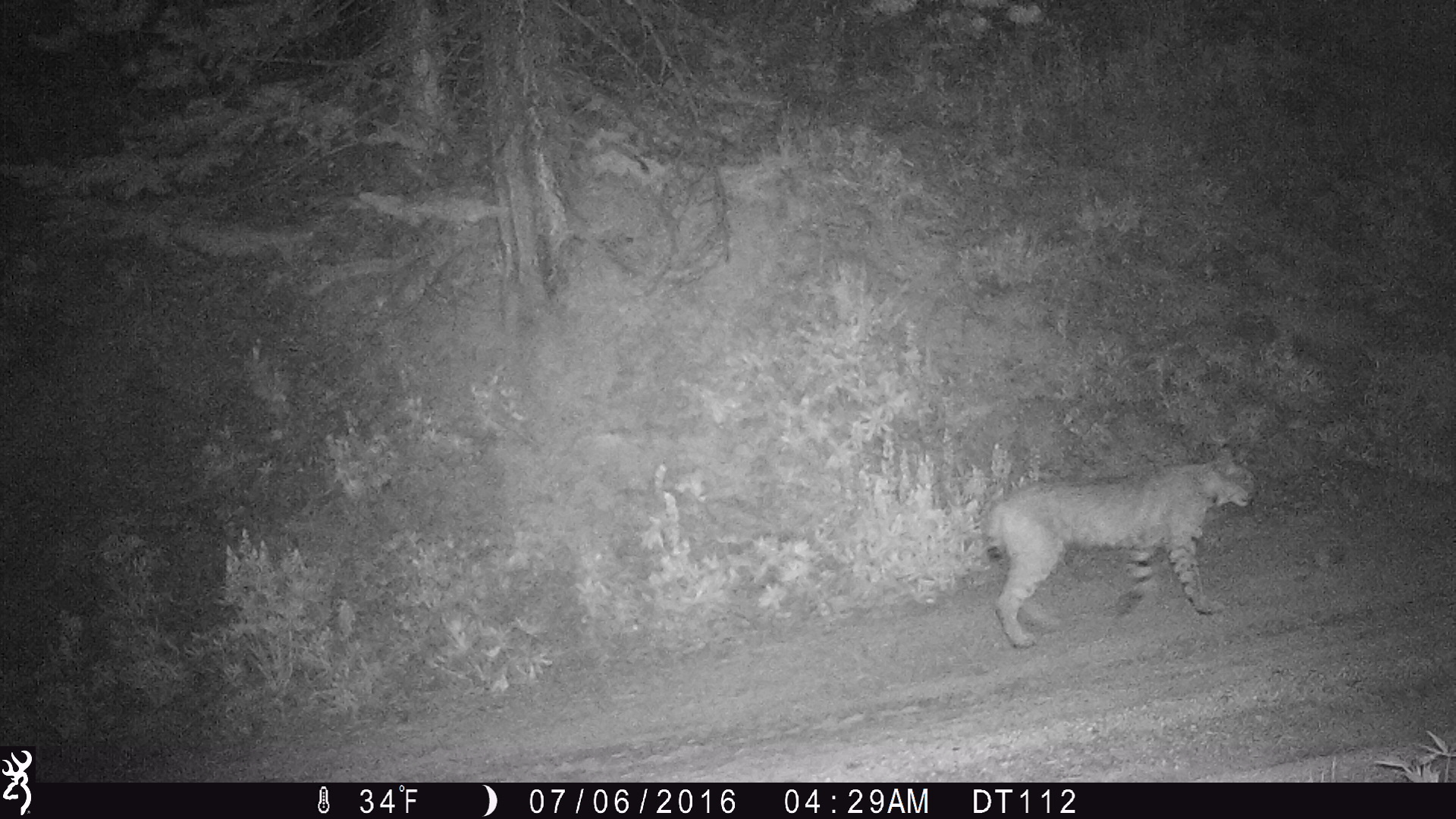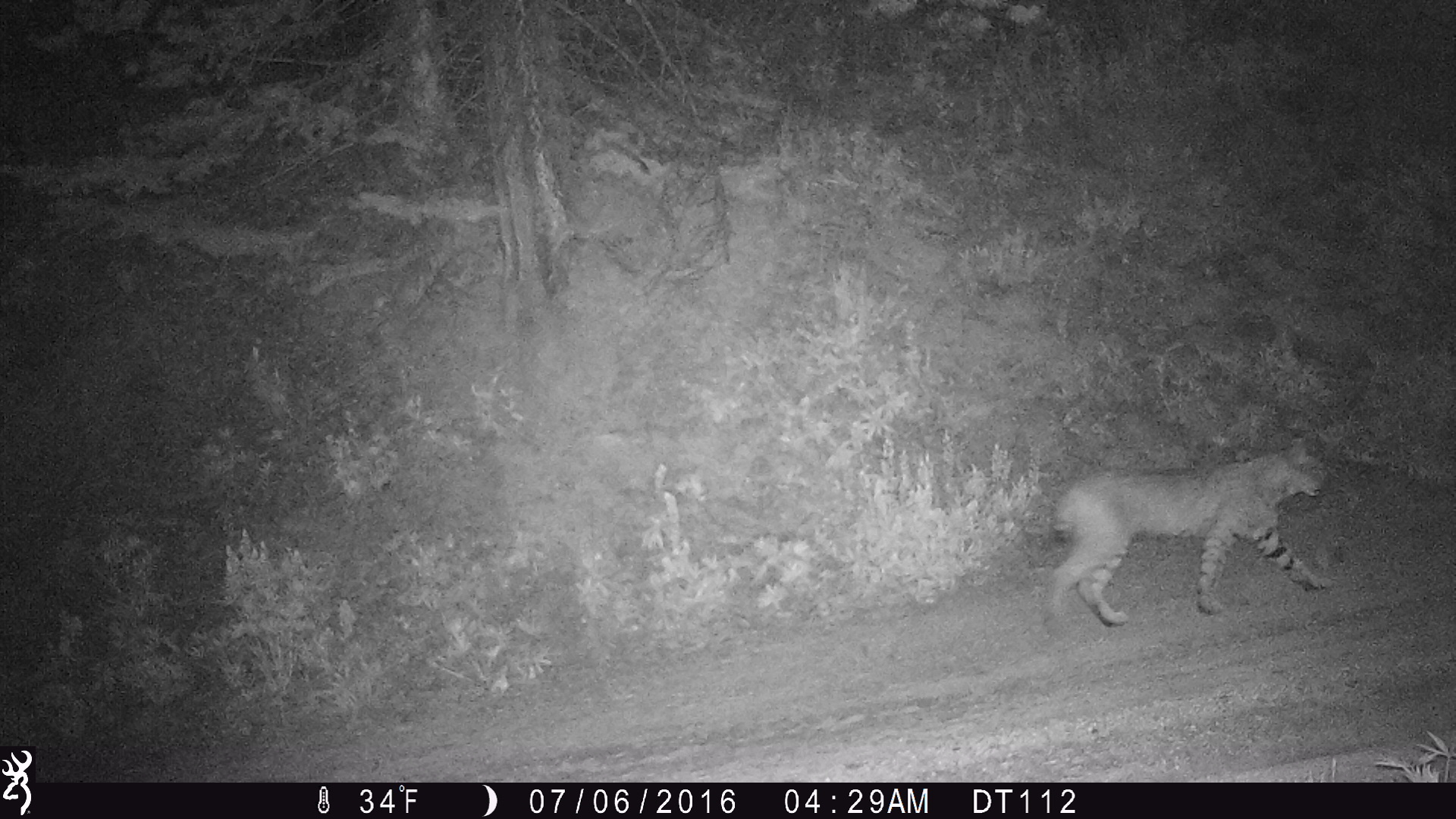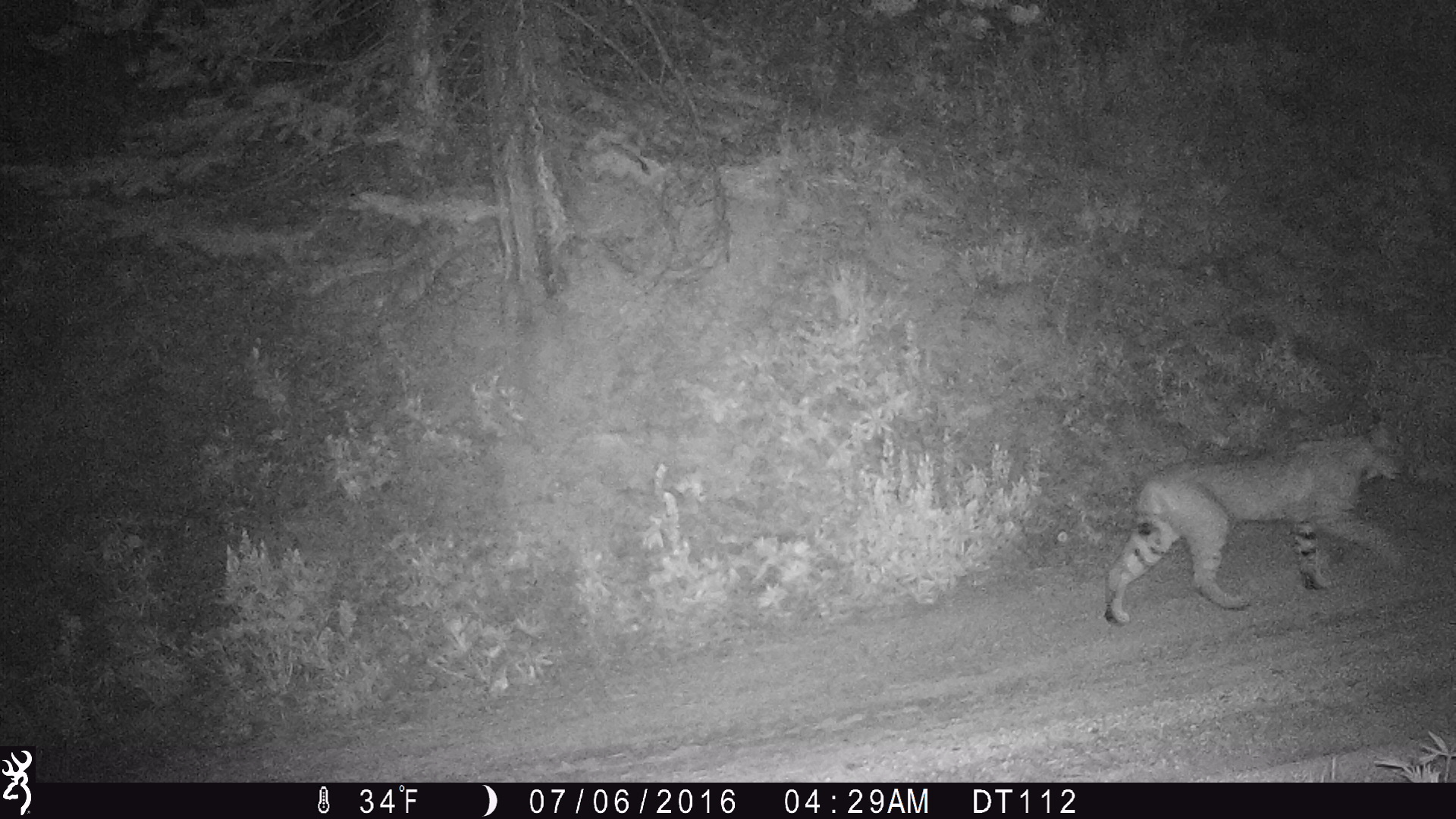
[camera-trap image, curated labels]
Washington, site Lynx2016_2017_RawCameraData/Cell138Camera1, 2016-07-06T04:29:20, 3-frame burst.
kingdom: Animalia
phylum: Chordata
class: Mammalia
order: Carnivora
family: Felidae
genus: Lynx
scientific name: Lynx rufus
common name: bobcat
Lynx rufus (bobcat). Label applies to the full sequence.